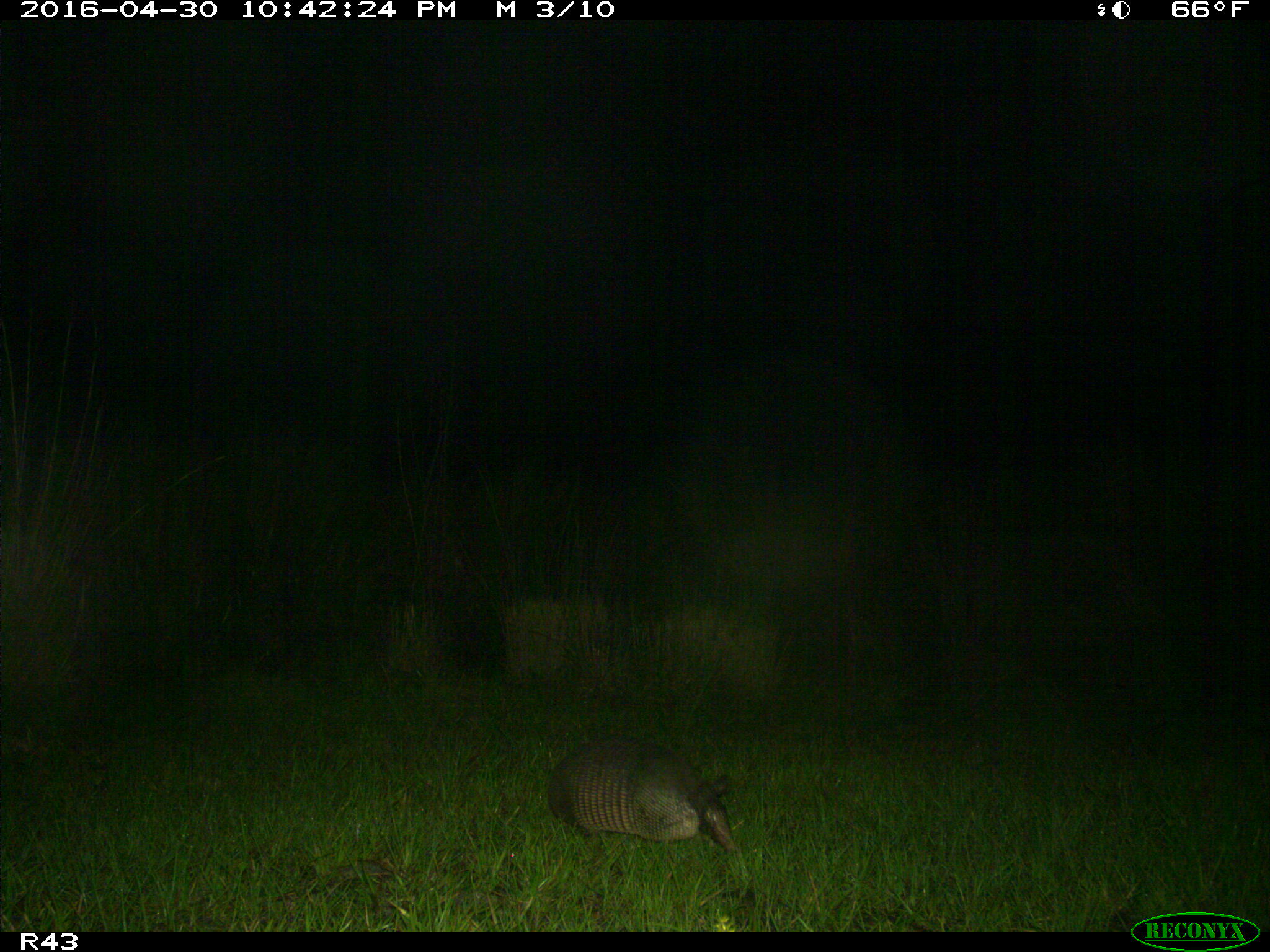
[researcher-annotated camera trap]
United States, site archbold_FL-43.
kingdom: Animalia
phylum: Chordata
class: Mammalia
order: Cingulata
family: Dasypodidae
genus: Dasypus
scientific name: Dasypus novemcinctus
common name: nine-banded armadillo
Dasypus novemcinctus (nine-banded armadillo).